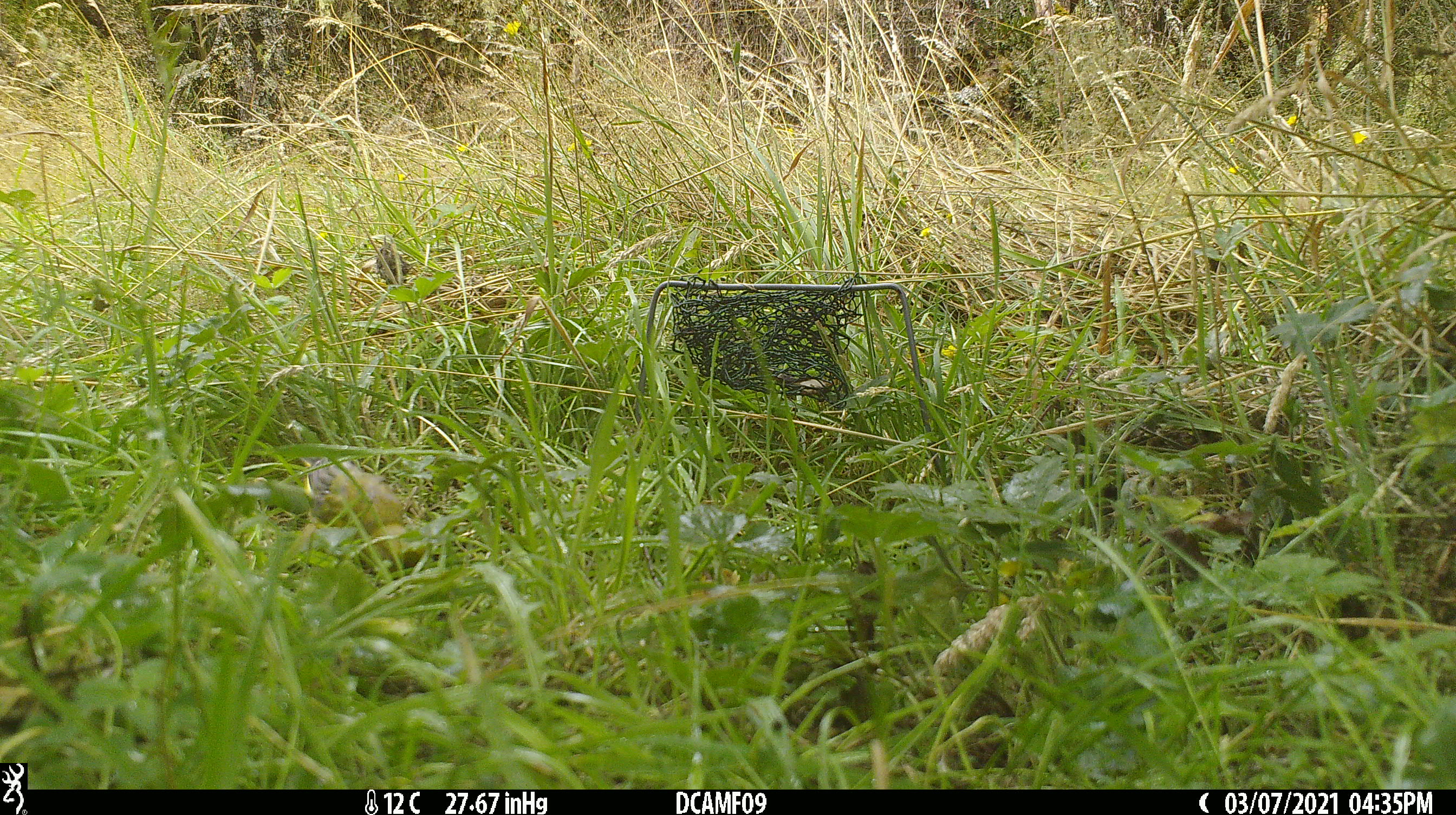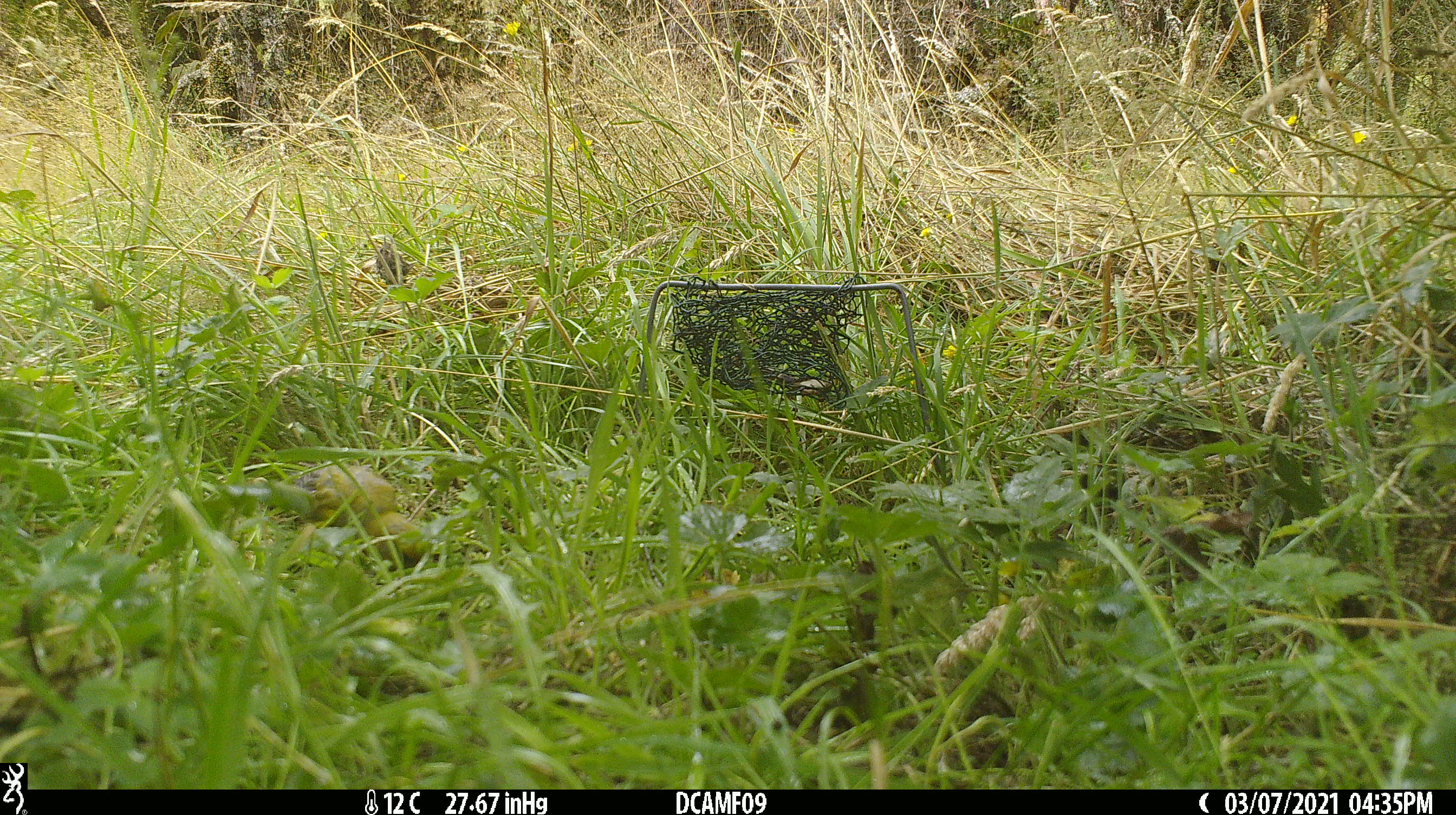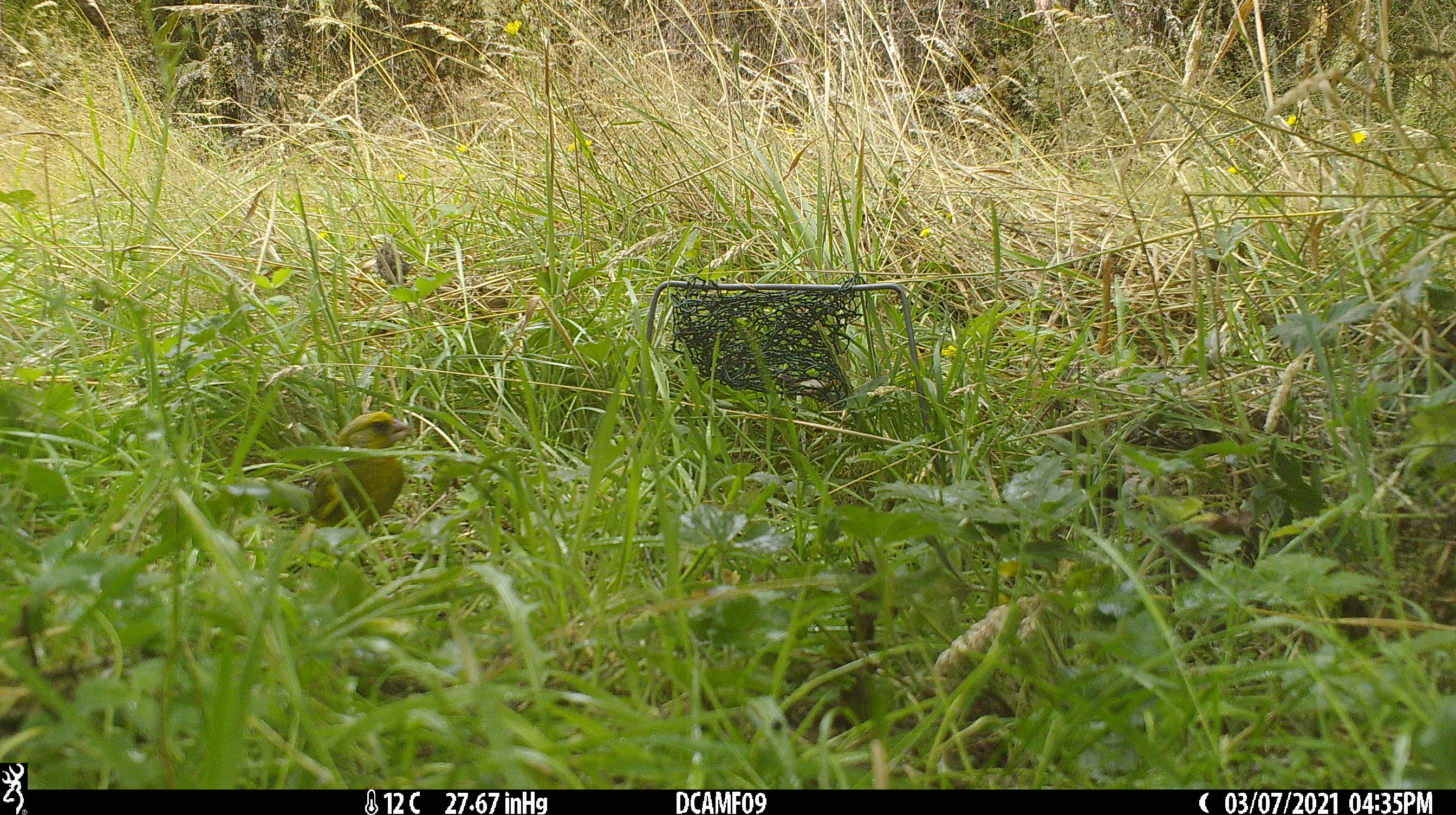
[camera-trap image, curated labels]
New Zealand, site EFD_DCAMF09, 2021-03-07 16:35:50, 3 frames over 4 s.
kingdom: Animalia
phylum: Chordata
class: Aves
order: Passeriformes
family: Fringillidae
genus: Chloris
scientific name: Chloris chloris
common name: greenfinch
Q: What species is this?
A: Greenfinch (Chloris chloris).